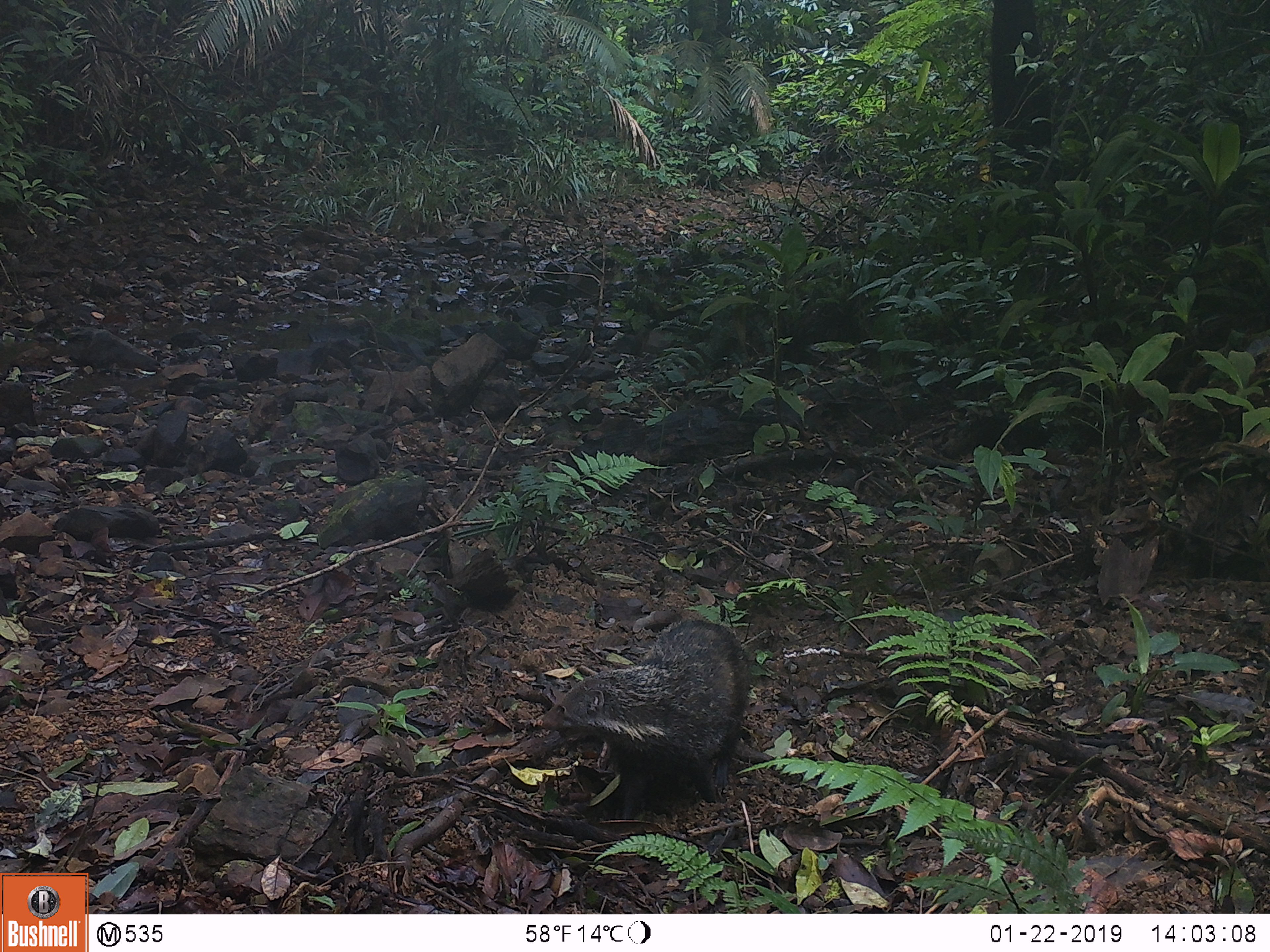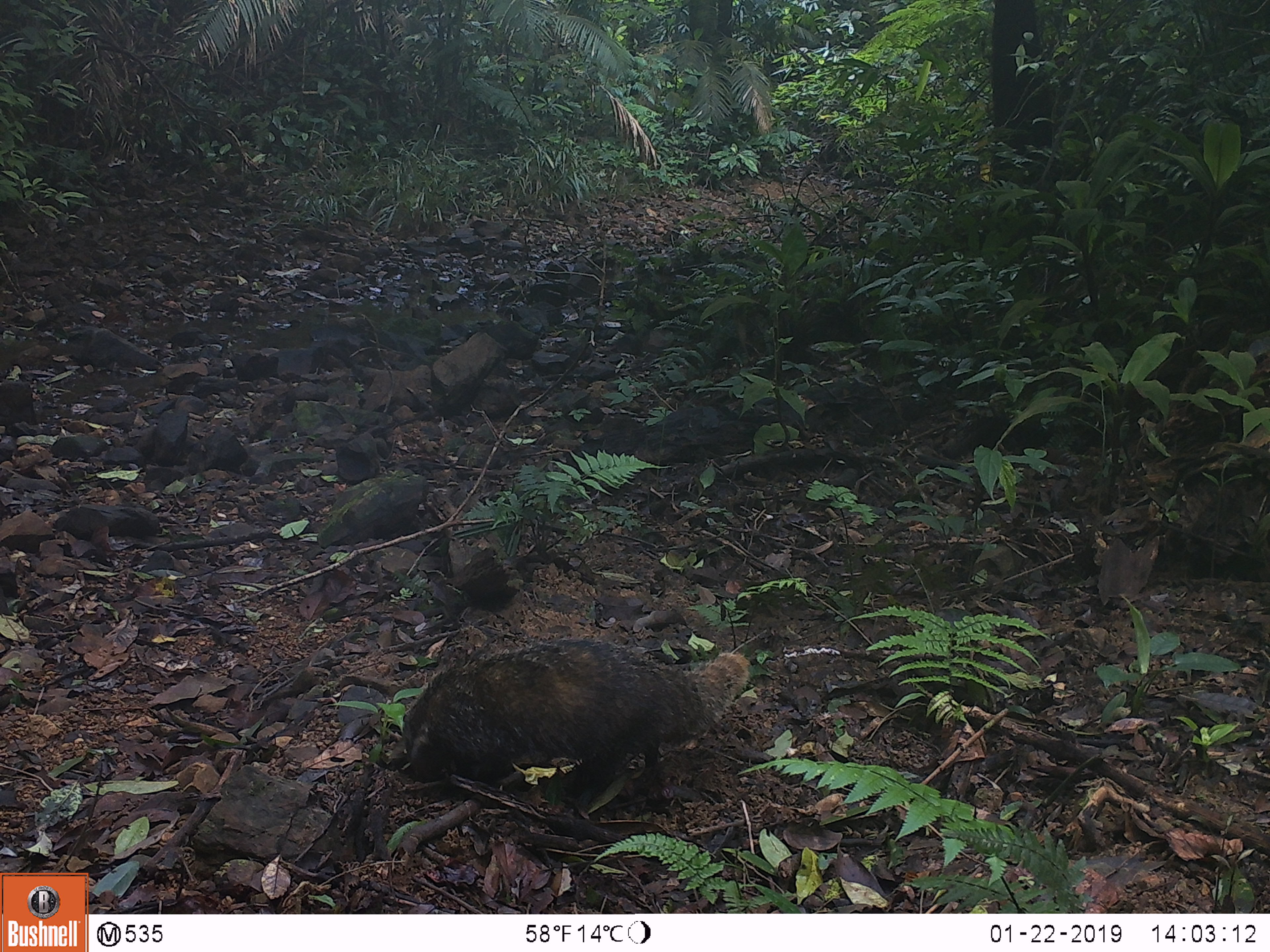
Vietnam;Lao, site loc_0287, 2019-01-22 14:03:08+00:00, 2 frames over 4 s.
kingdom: Animalia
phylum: Chordata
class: Mammalia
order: Carnivora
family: Herpestidae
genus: Urva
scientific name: Urva urva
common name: crab-eating mongoose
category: crab eating mongoose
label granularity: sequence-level